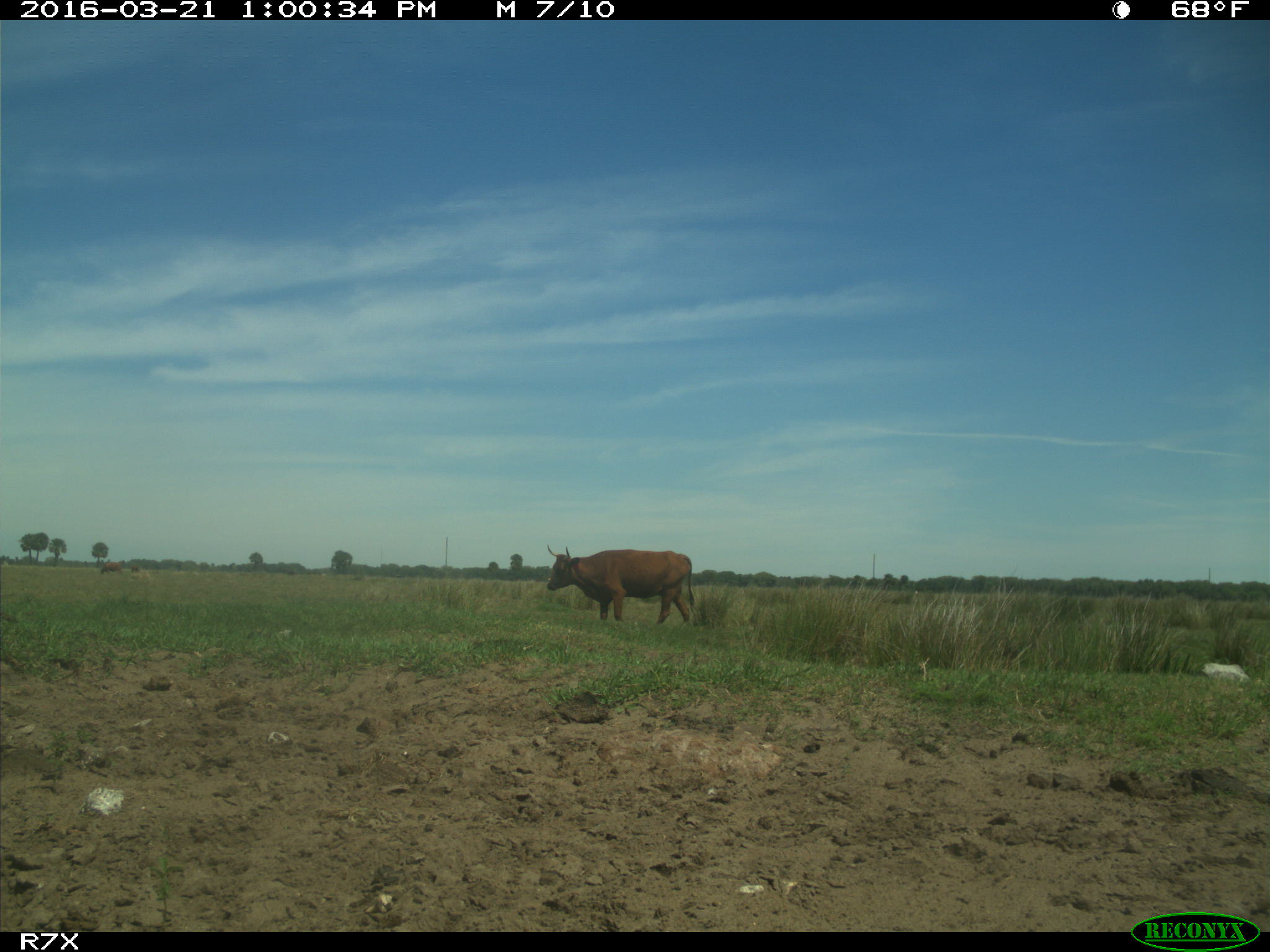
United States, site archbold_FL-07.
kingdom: Animalia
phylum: Chordata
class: Mammalia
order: Artiodactyla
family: Bovidae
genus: Bos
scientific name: Bos taurus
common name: domestic cow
Bos taurus (domestic cow).